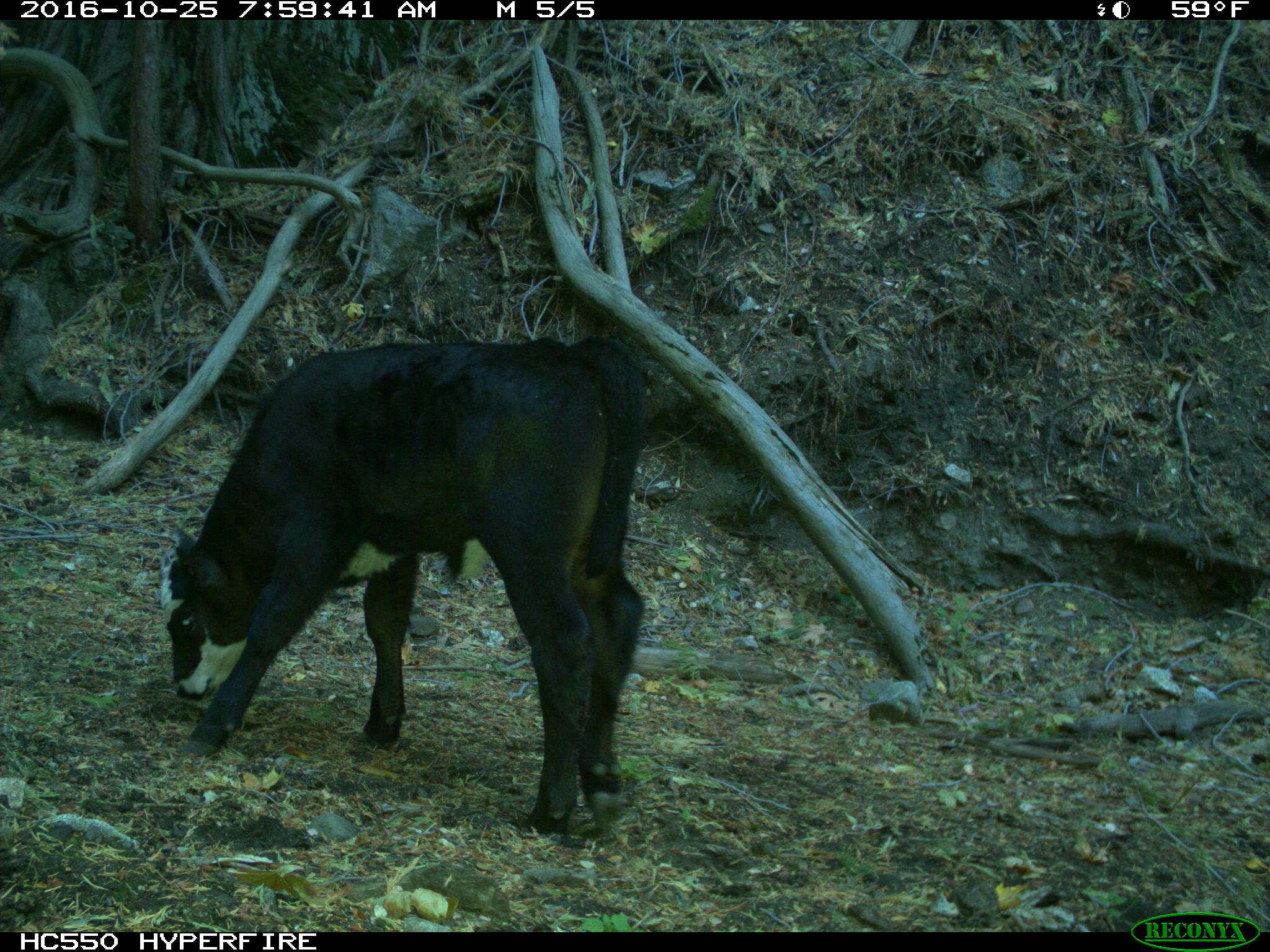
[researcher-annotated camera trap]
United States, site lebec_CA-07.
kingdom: Animalia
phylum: Chordata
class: Mammalia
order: Artiodactyla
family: Bovidae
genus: Bos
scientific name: Bos taurus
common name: domestic cow